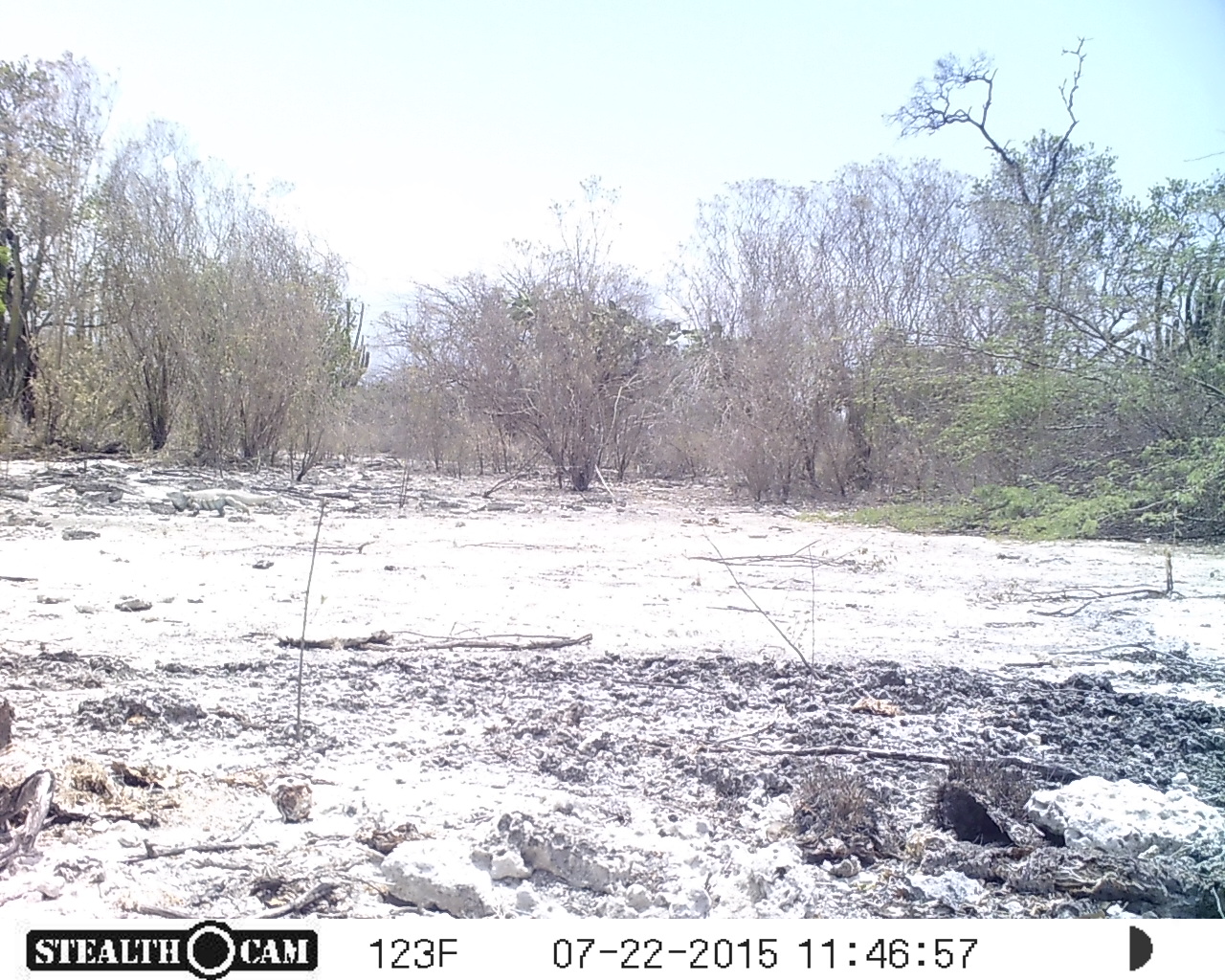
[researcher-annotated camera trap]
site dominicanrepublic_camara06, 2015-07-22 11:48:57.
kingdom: Animalia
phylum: Chordata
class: Reptilia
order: Squamata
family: Iguanidae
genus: Iguana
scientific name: Iguana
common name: typical iguanas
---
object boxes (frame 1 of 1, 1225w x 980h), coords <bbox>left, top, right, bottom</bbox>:
iguana: <bbox>166, 486, 284, 520</bbox>